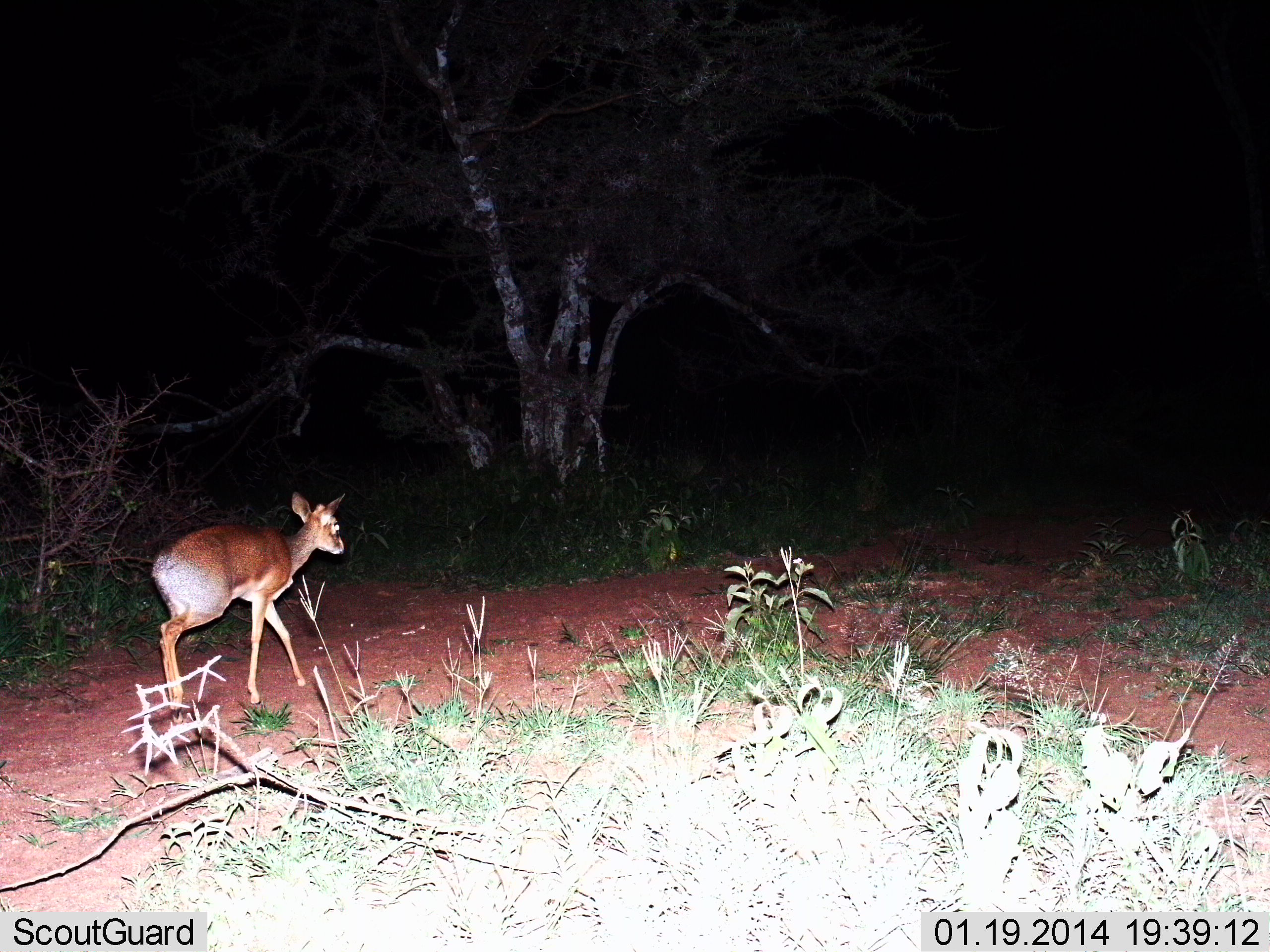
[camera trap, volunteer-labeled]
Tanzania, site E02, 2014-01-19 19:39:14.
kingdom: Animalia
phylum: Chordata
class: Mammalia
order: Artiodactyla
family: Bovidae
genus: Madoqua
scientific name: Madoqua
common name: dikdik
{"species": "dikdik (Madoqua)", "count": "1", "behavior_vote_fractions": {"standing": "20%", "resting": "0%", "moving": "80%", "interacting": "0%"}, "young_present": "0%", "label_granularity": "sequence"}